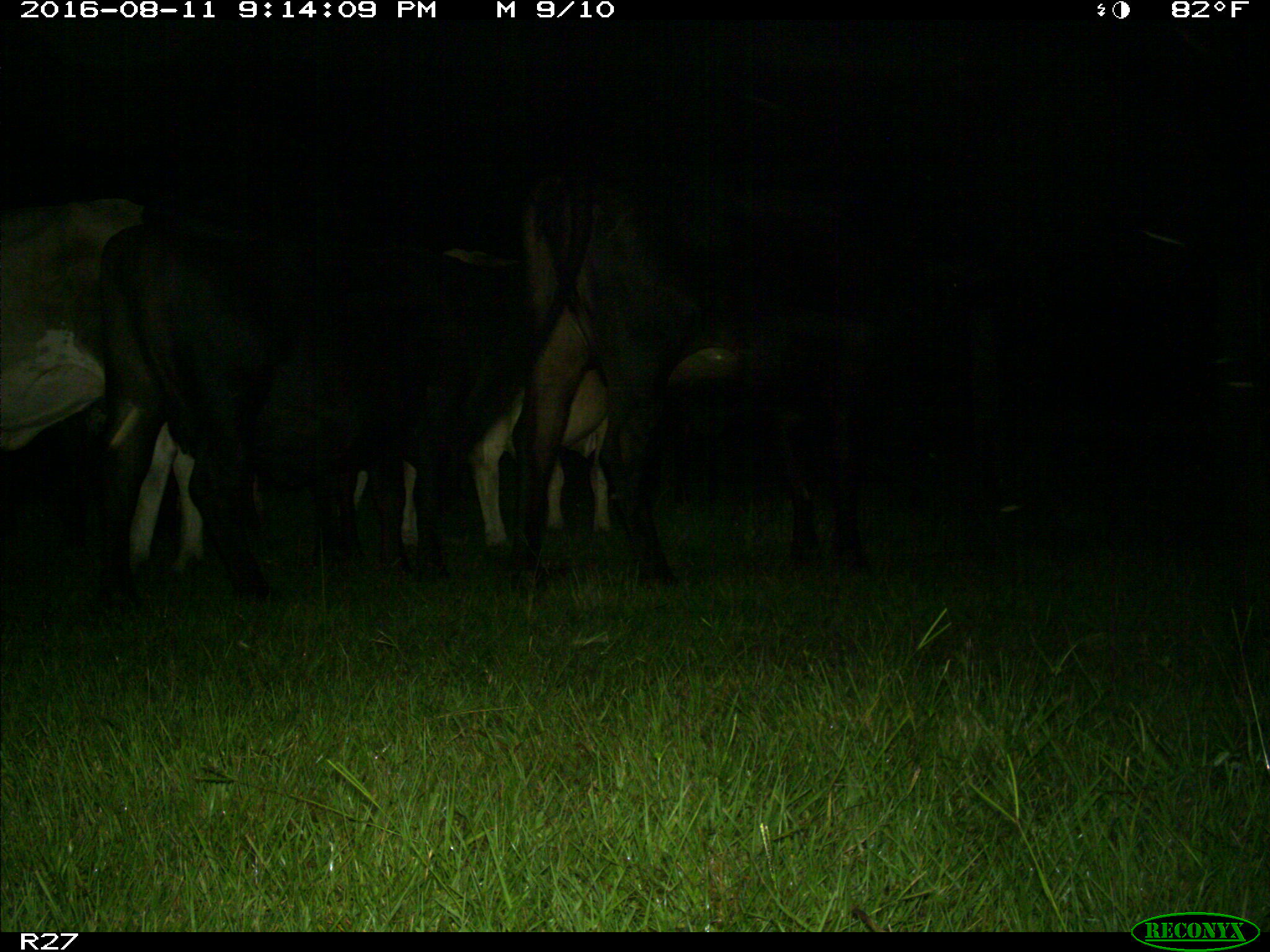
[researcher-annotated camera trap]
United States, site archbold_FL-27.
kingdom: Animalia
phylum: Chordata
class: Mammalia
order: Artiodactyla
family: Bovidae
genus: Bos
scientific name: Bos taurus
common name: domestic cow